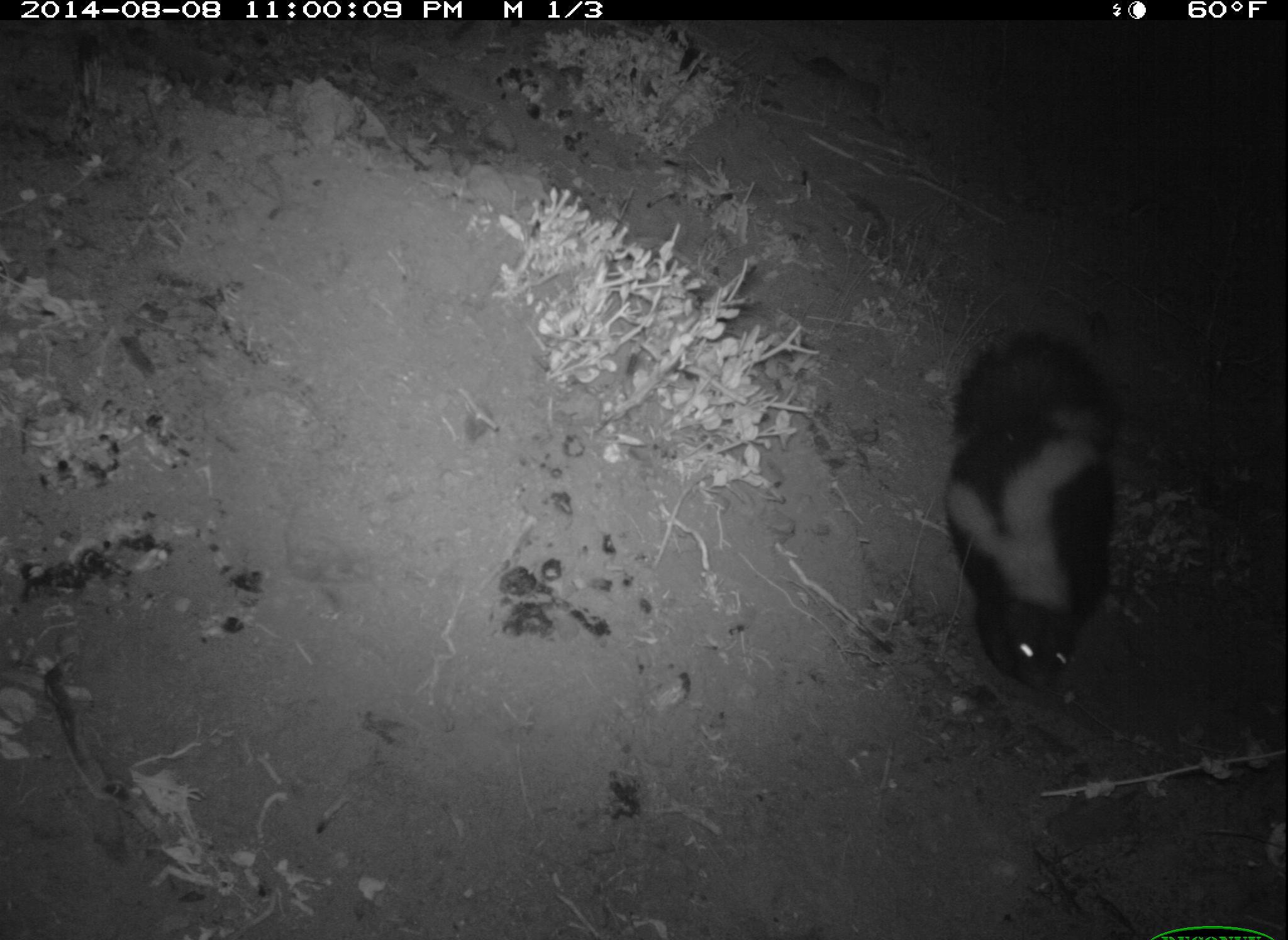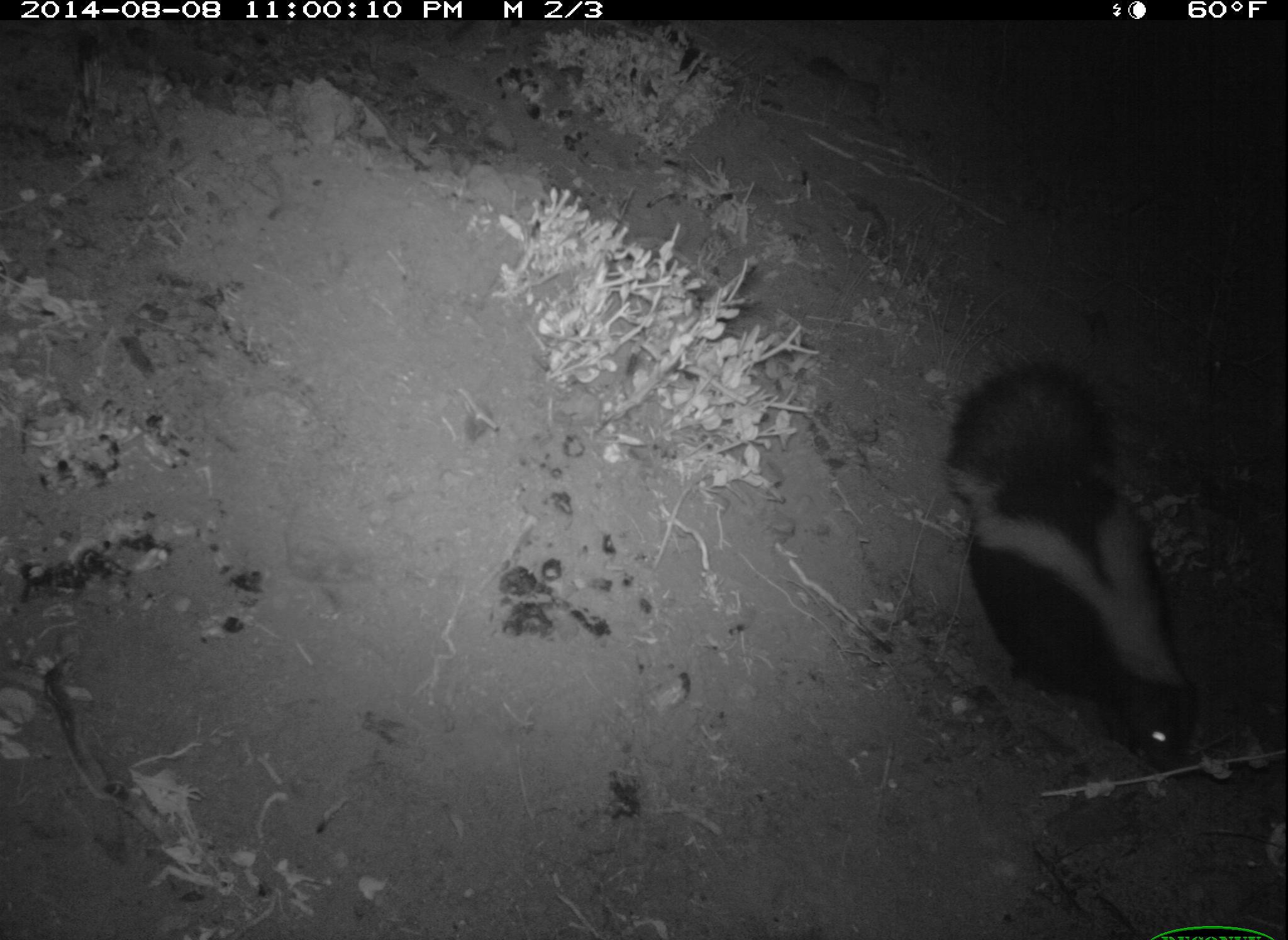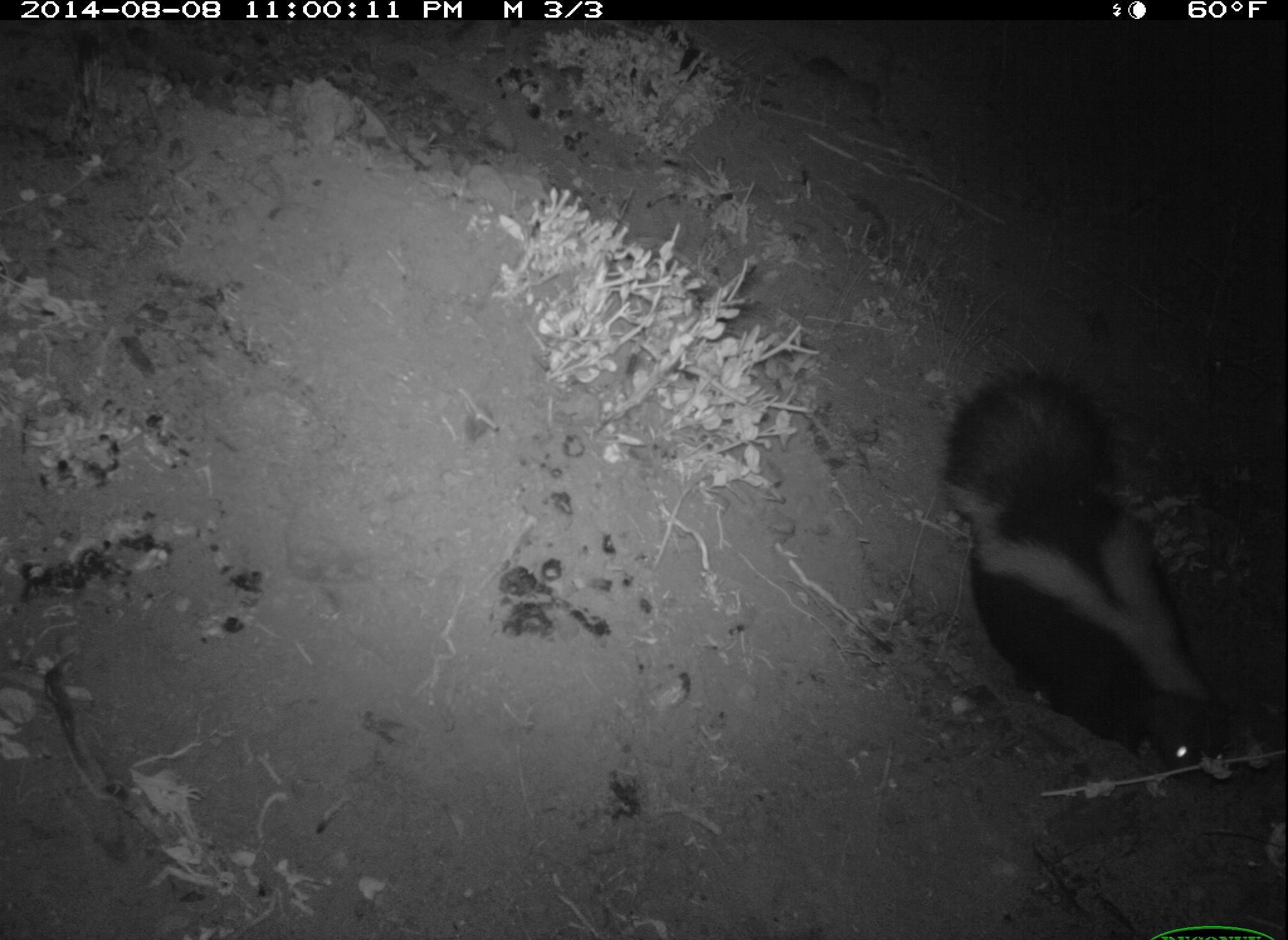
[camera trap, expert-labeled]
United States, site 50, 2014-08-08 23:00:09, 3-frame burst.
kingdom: Animalia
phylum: Chordata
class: Mammalia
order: Carnivora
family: Mephitidae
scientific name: Mephitidae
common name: skunk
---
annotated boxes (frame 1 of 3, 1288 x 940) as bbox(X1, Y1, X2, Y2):
skunk: bbox(943, 334, 1118, 696)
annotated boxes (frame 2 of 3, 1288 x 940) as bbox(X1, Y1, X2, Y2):
skunk: bbox(946, 363, 1203, 776)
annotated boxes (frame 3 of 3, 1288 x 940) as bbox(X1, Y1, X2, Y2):
skunk: bbox(943, 364, 1237, 788)